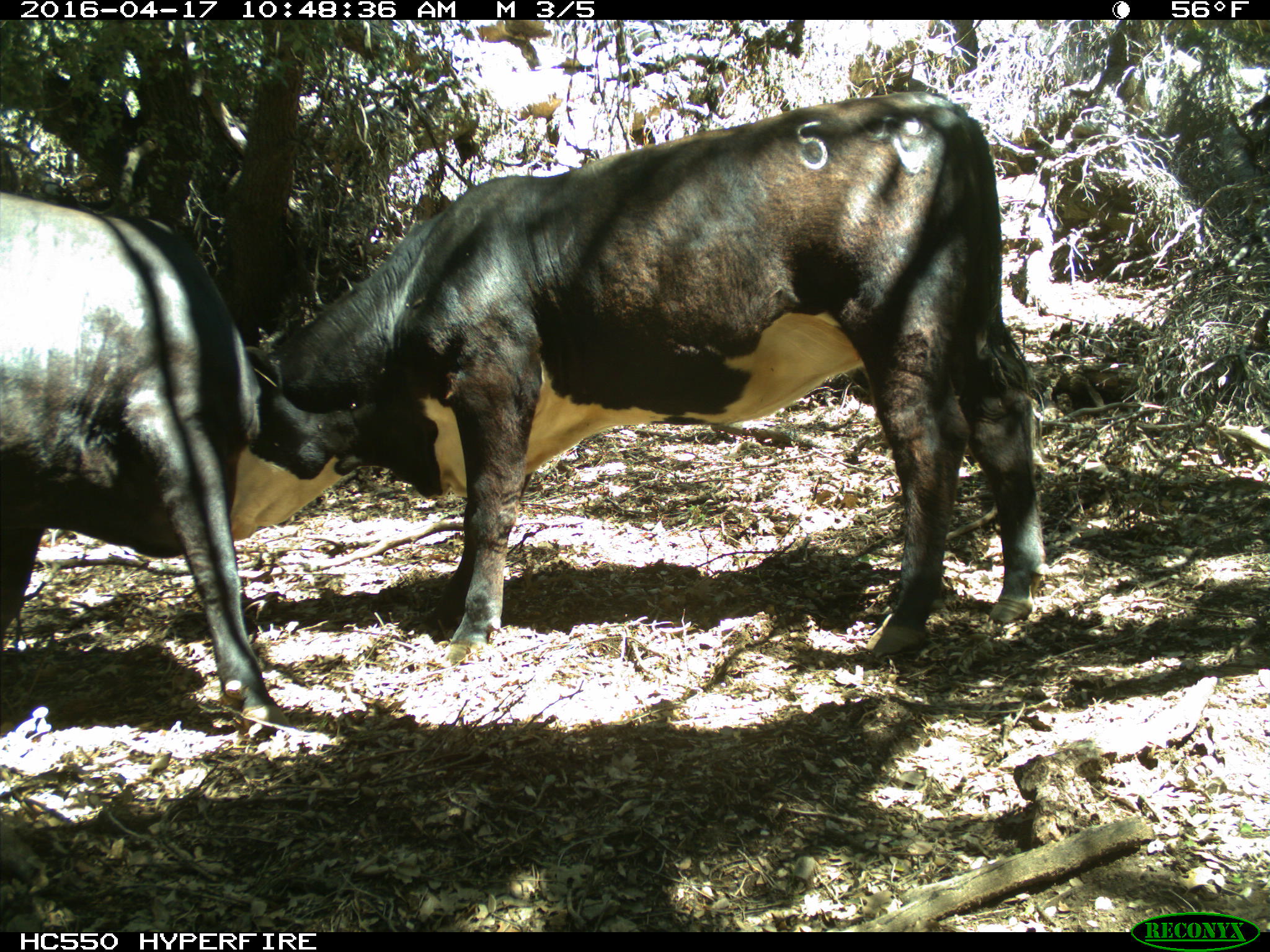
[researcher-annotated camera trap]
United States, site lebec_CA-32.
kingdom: Animalia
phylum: Chordata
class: Mammalia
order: Artiodactyla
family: Bovidae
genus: Bos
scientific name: Bos taurus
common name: domestic cow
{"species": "Bos taurus (domestic cow)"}